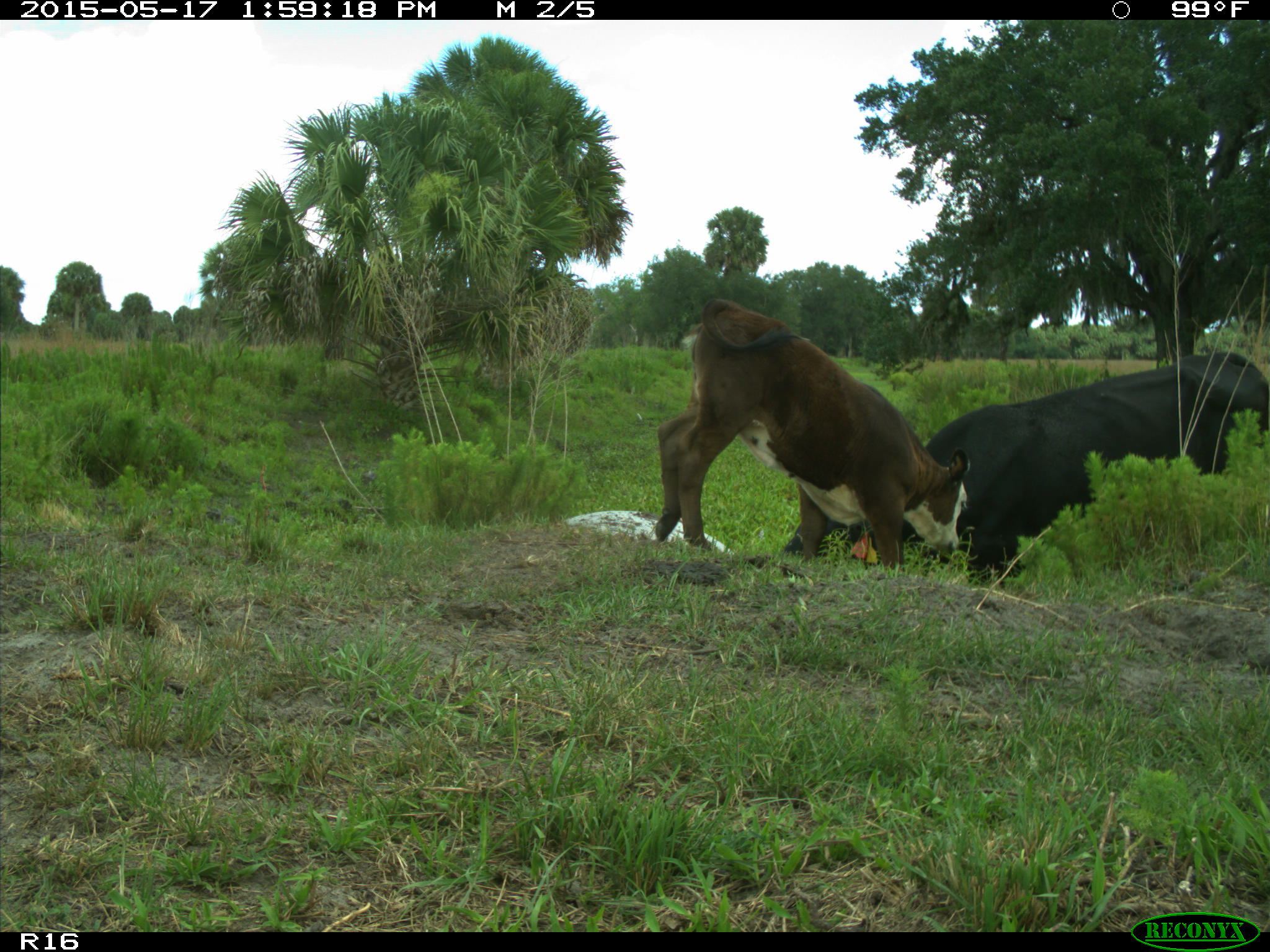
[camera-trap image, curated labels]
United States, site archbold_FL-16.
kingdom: Animalia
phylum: Chordata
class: Mammalia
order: Artiodactyla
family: Bovidae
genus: Bos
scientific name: Bos taurus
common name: domestic cow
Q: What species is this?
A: Bos taurus (domestic cow).